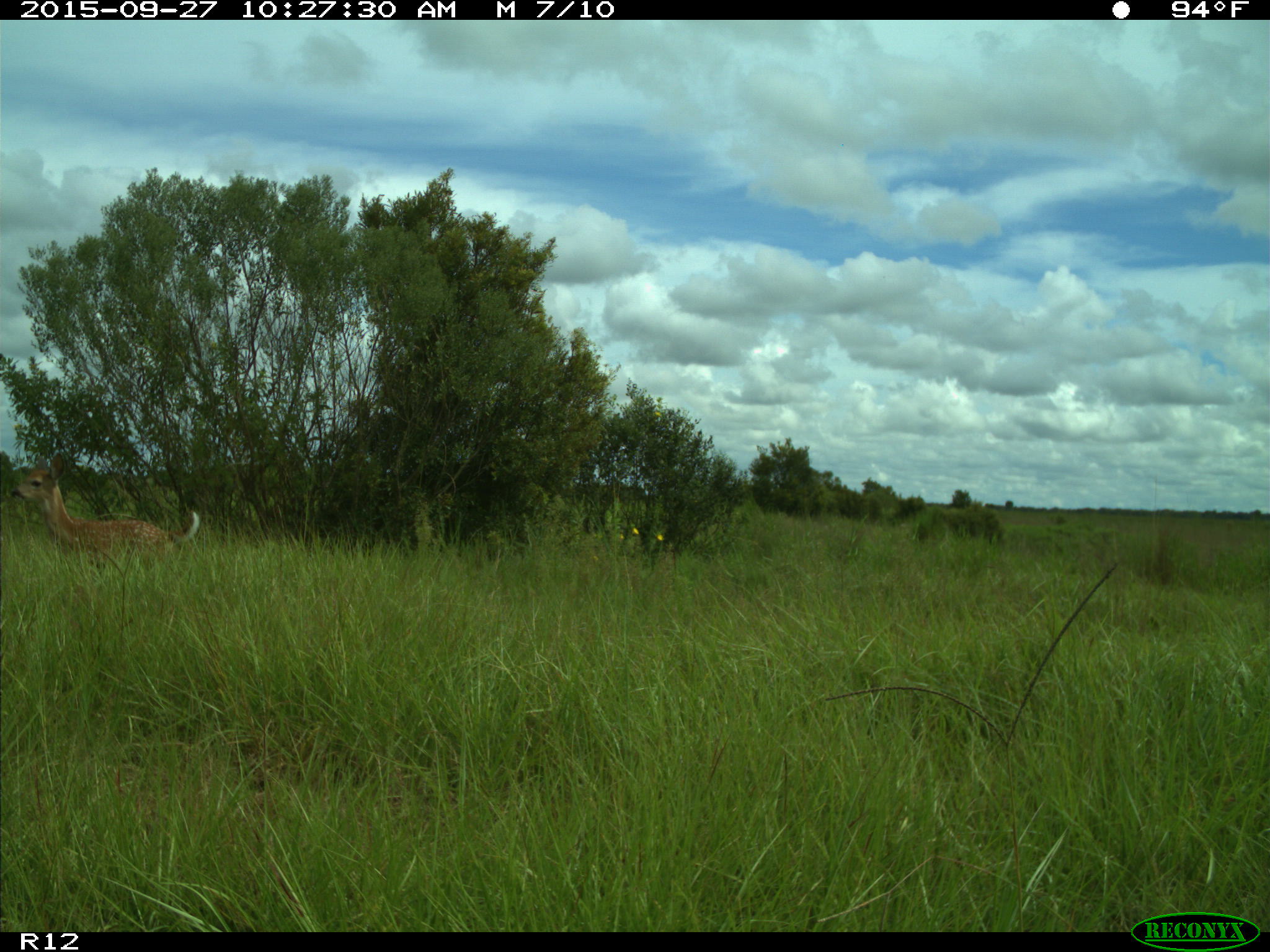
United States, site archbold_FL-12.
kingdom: Animalia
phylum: Chordata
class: Mammalia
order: Artiodactyla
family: Cervidae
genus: Odocoileus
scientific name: Odocoileus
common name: deer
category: unidentified deer